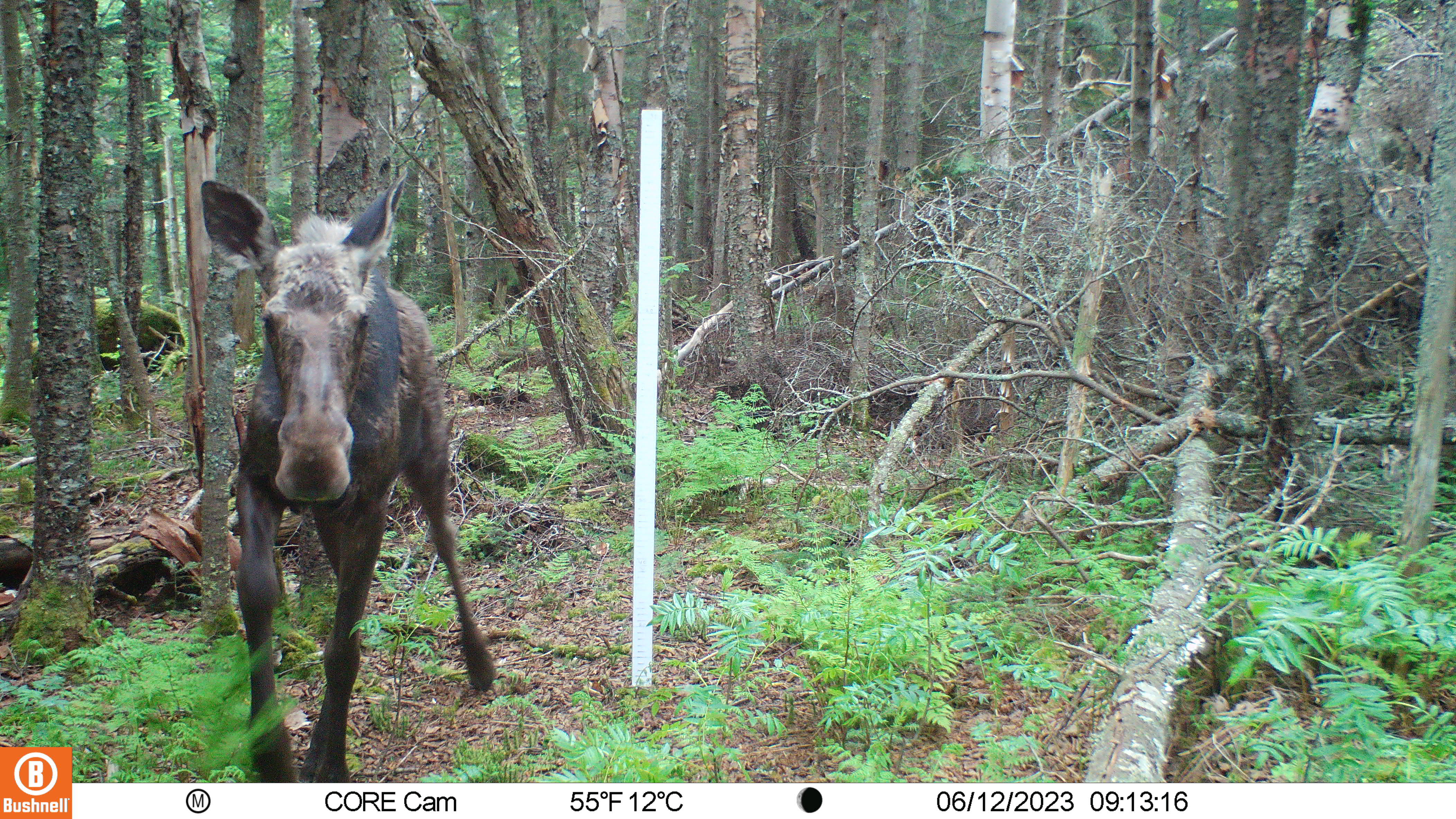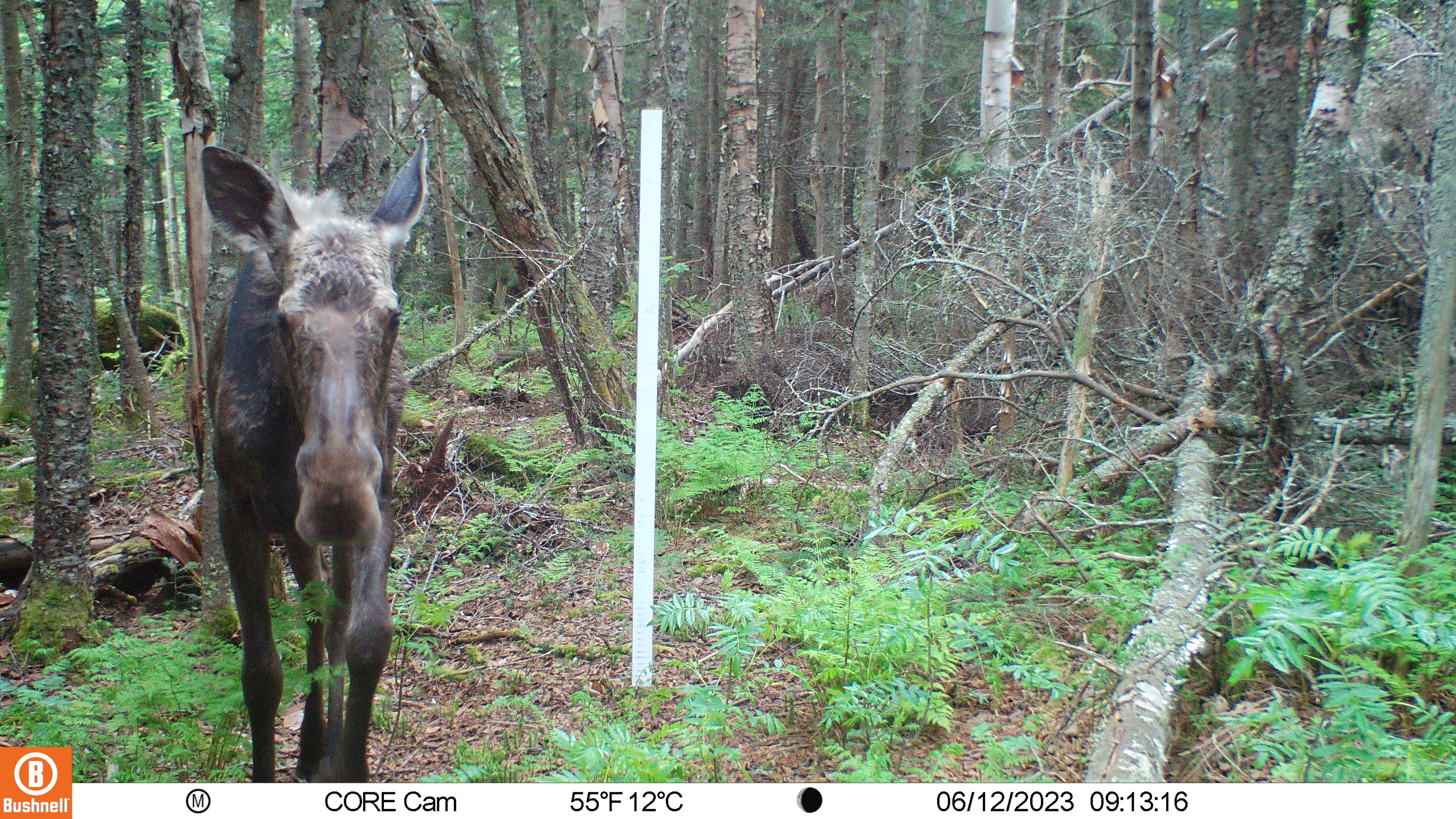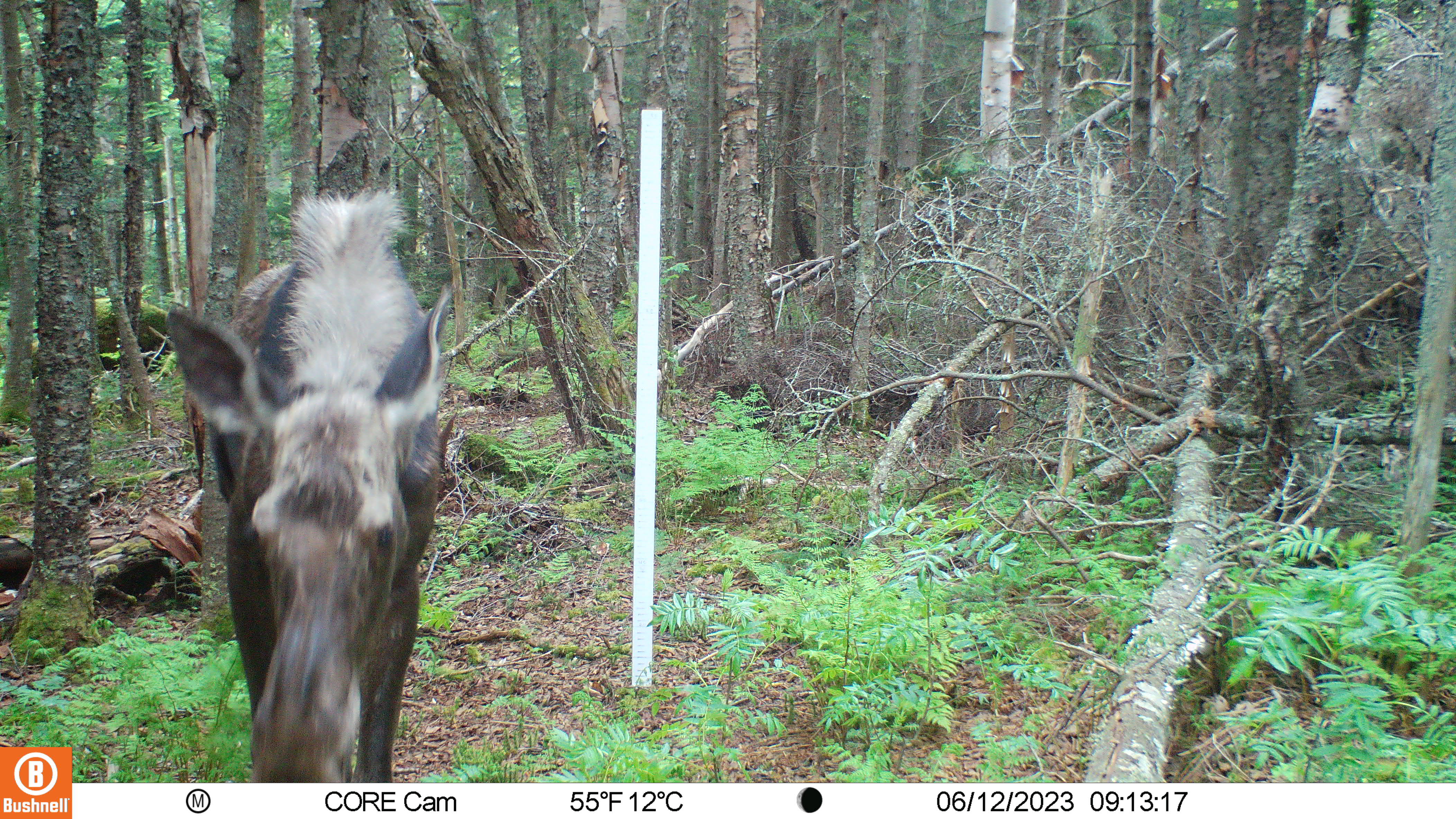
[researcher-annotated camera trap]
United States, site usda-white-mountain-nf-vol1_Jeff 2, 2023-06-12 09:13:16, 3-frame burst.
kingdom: Animalia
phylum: Chordata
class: Mammalia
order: Artiodactyla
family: Cervidae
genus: Alces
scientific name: Alces alces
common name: moose